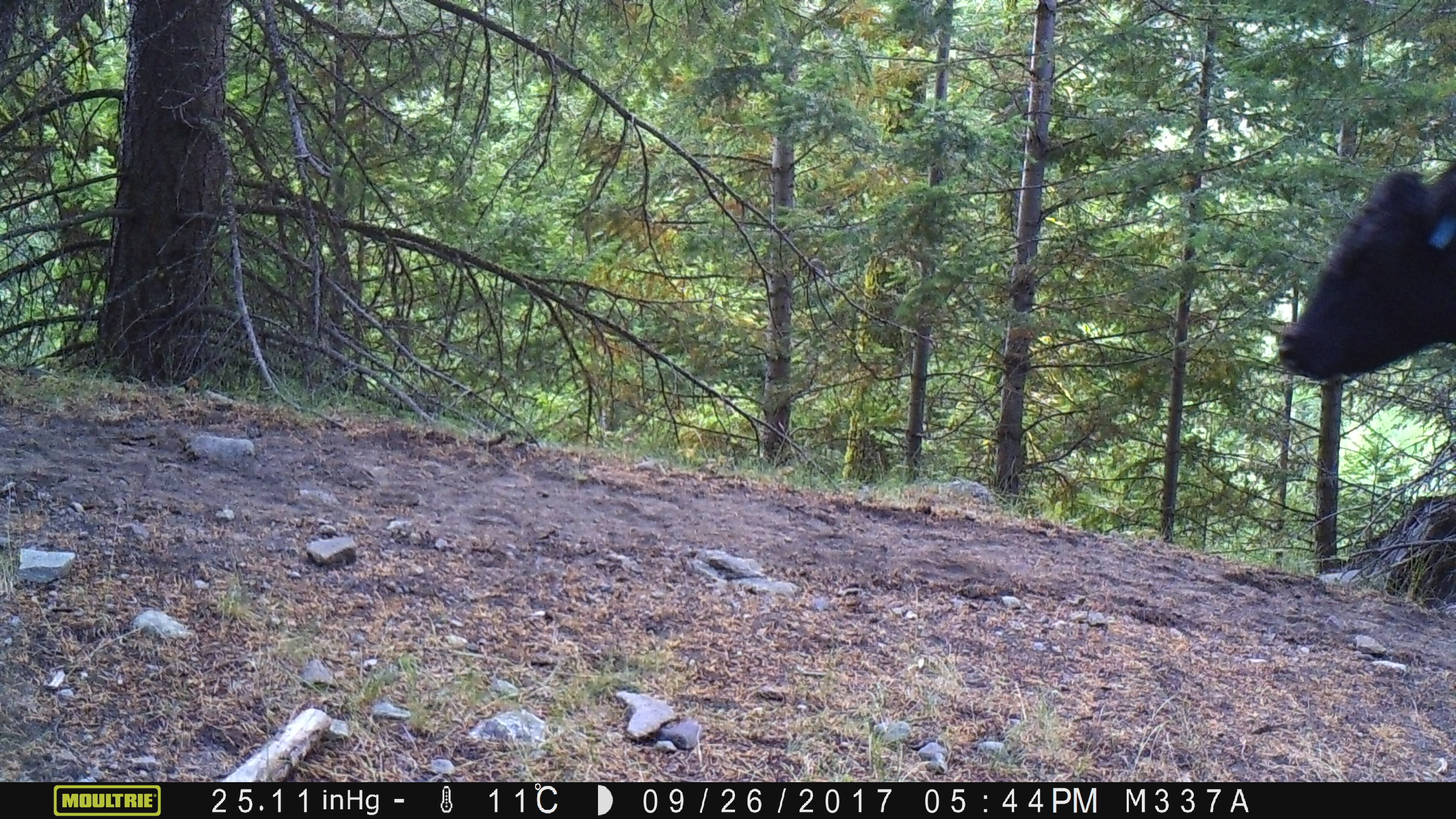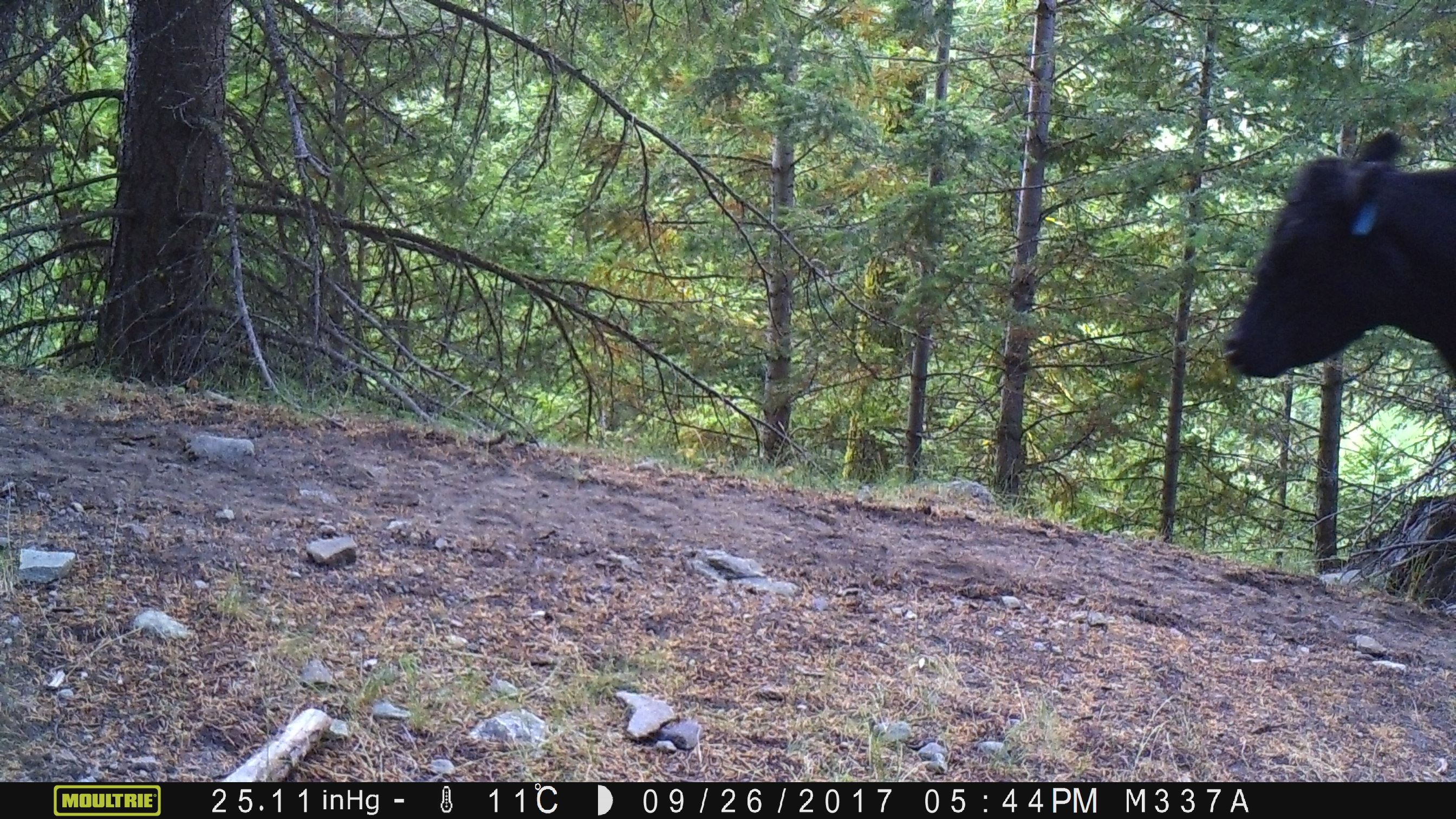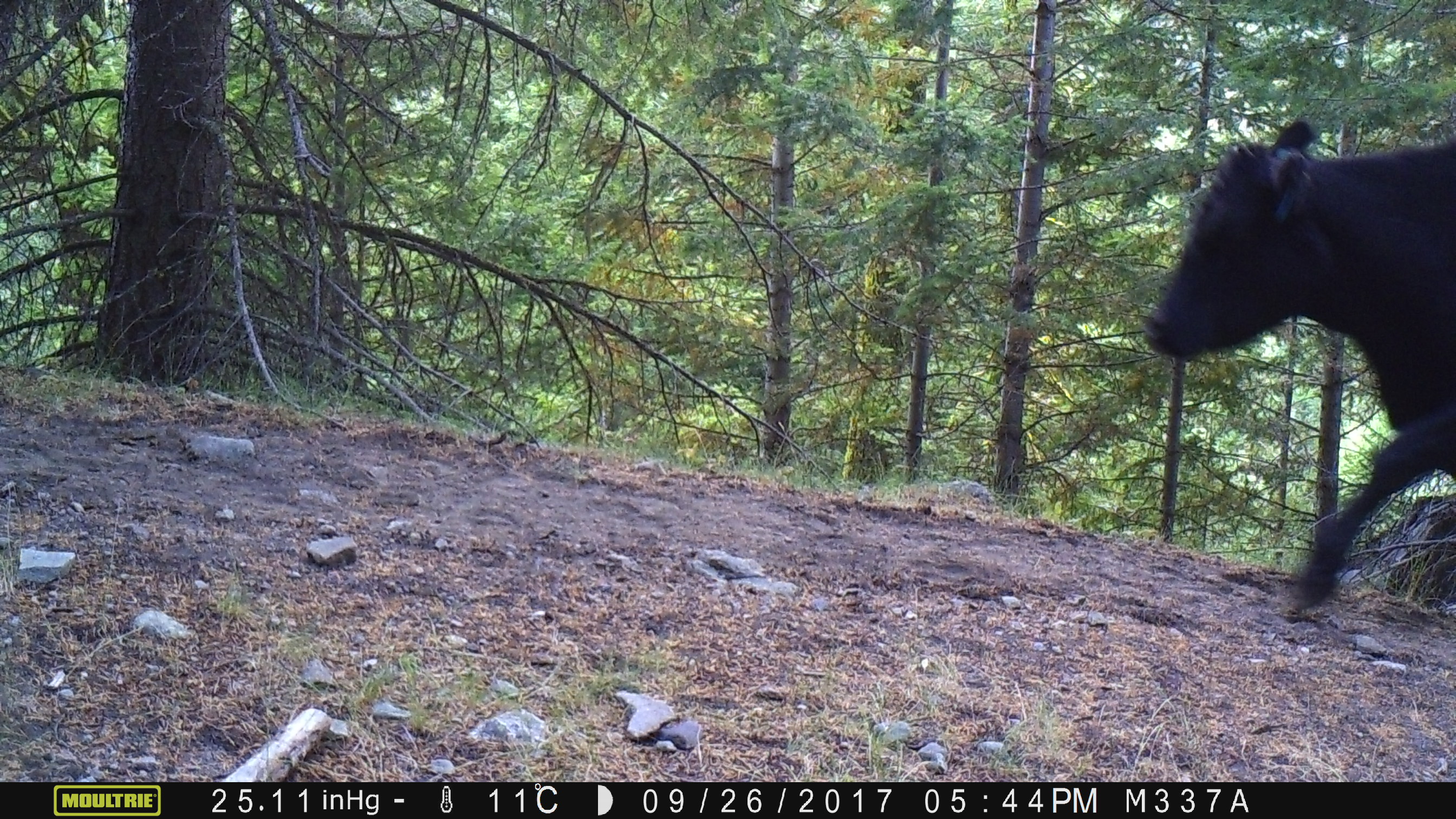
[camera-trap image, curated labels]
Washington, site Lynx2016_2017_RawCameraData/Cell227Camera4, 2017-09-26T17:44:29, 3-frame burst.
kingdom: Animalia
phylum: Chordata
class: Mammalia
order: Artiodactyla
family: Bovidae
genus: Bos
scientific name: Bos taurus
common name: domestic cattle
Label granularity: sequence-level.